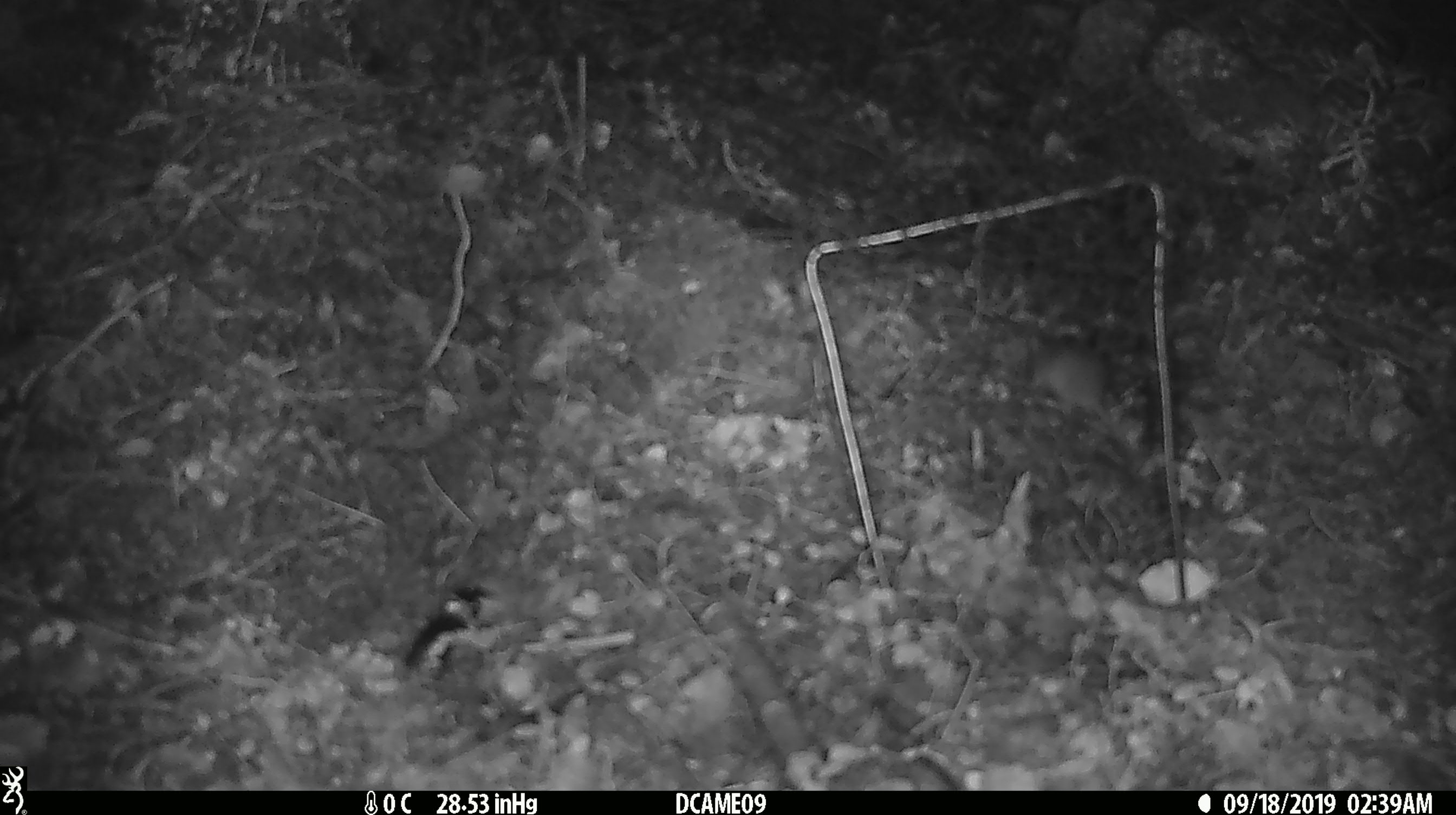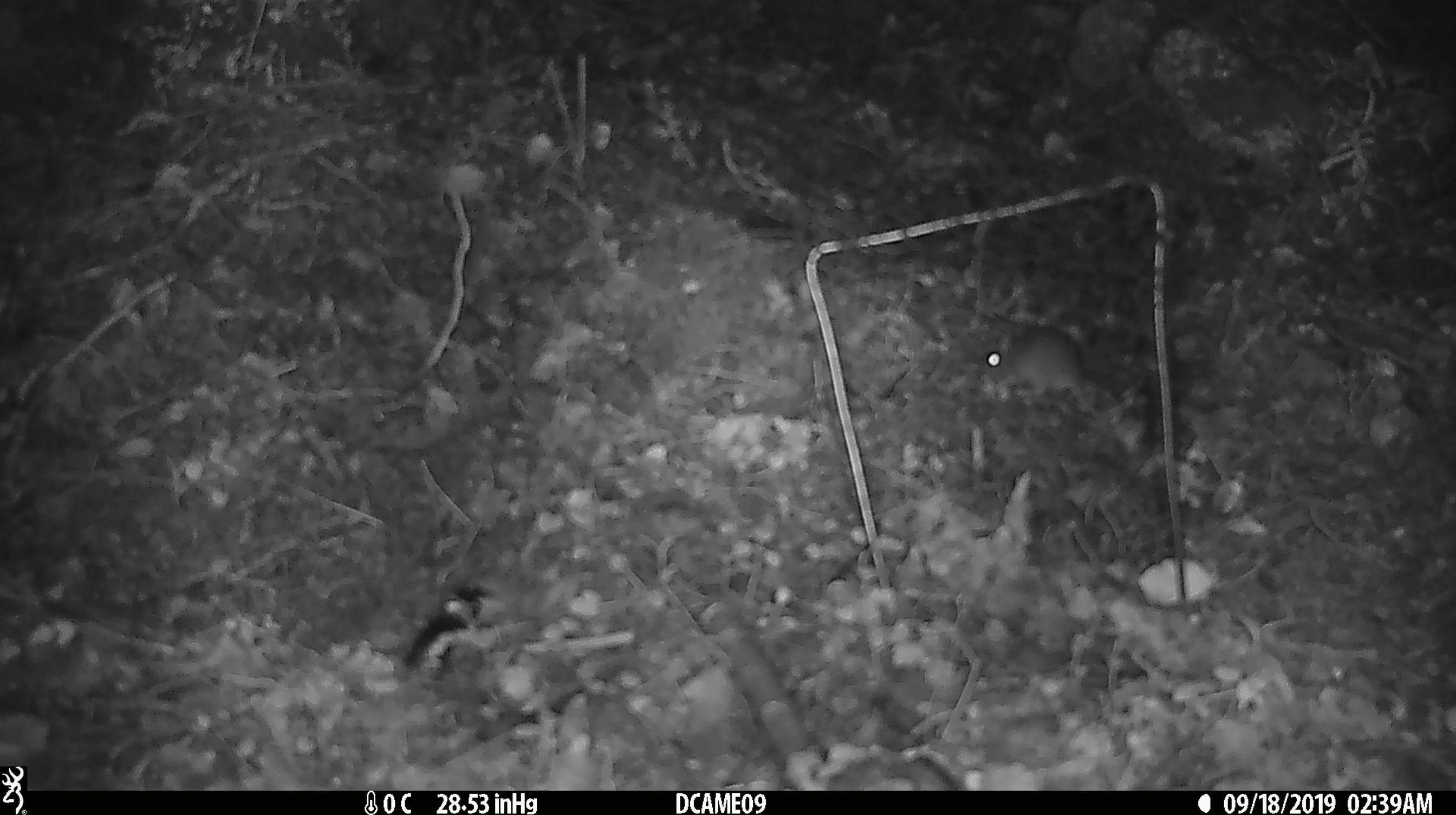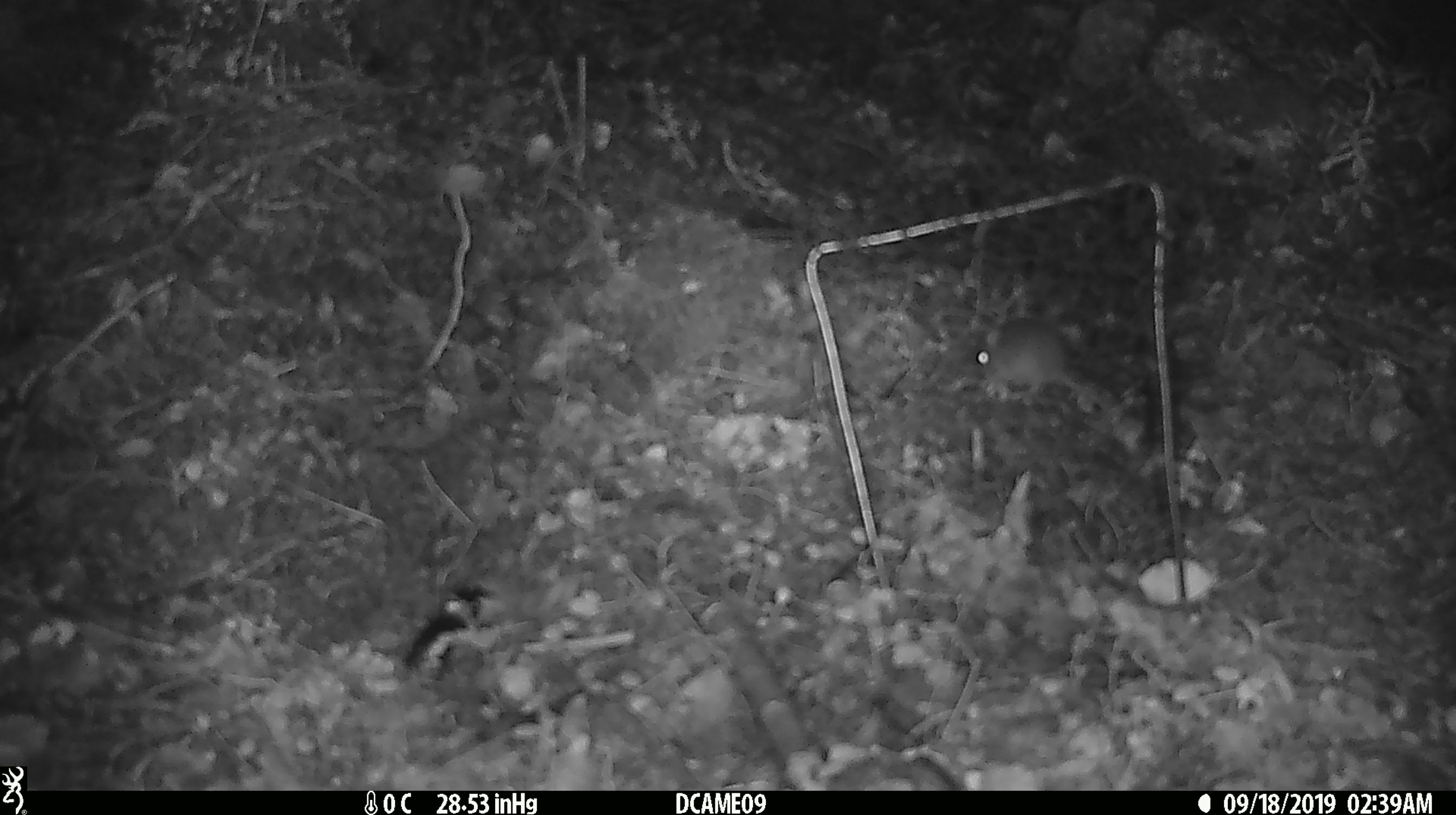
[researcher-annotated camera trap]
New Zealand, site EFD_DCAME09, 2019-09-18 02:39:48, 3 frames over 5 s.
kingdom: Animalia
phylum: Chordata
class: Mammalia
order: Rodentia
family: Muridae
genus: Mus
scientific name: Mus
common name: mouse